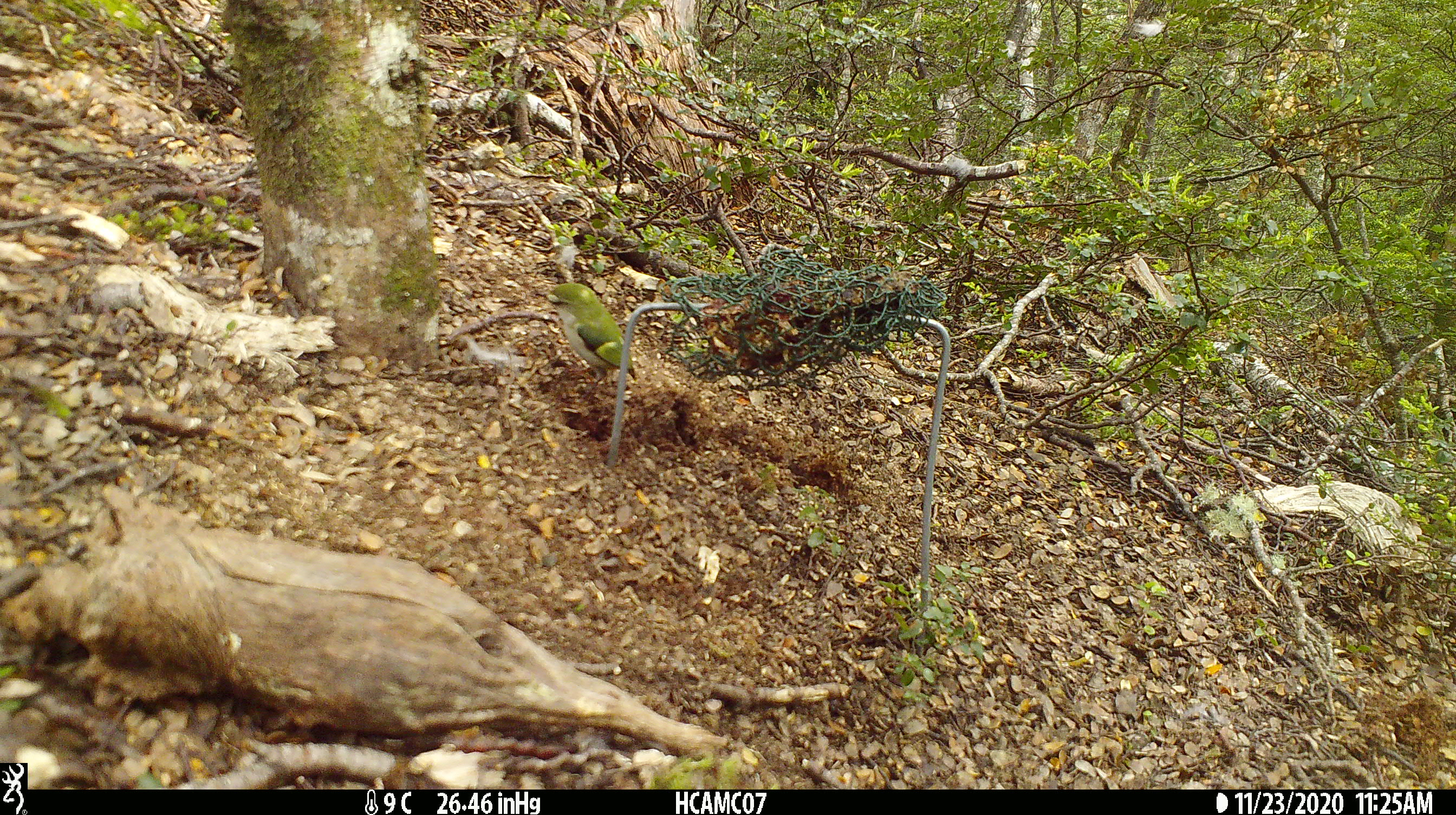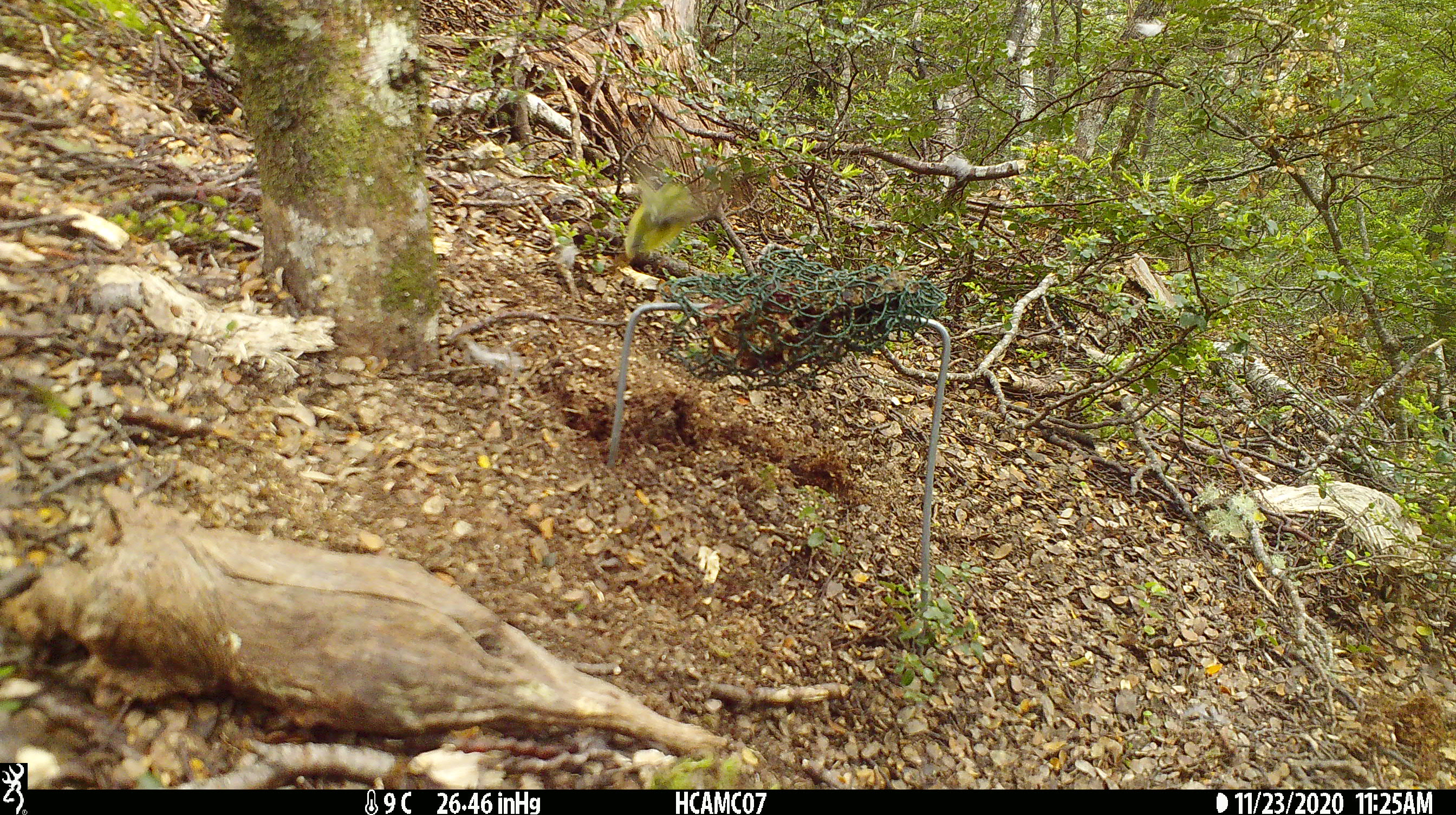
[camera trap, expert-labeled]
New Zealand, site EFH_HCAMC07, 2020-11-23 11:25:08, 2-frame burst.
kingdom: Animalia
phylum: Chordata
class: Aves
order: Passeriformes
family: Acanthisittidae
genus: Acanthisitta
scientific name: Acanthisitta chloris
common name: rifleman